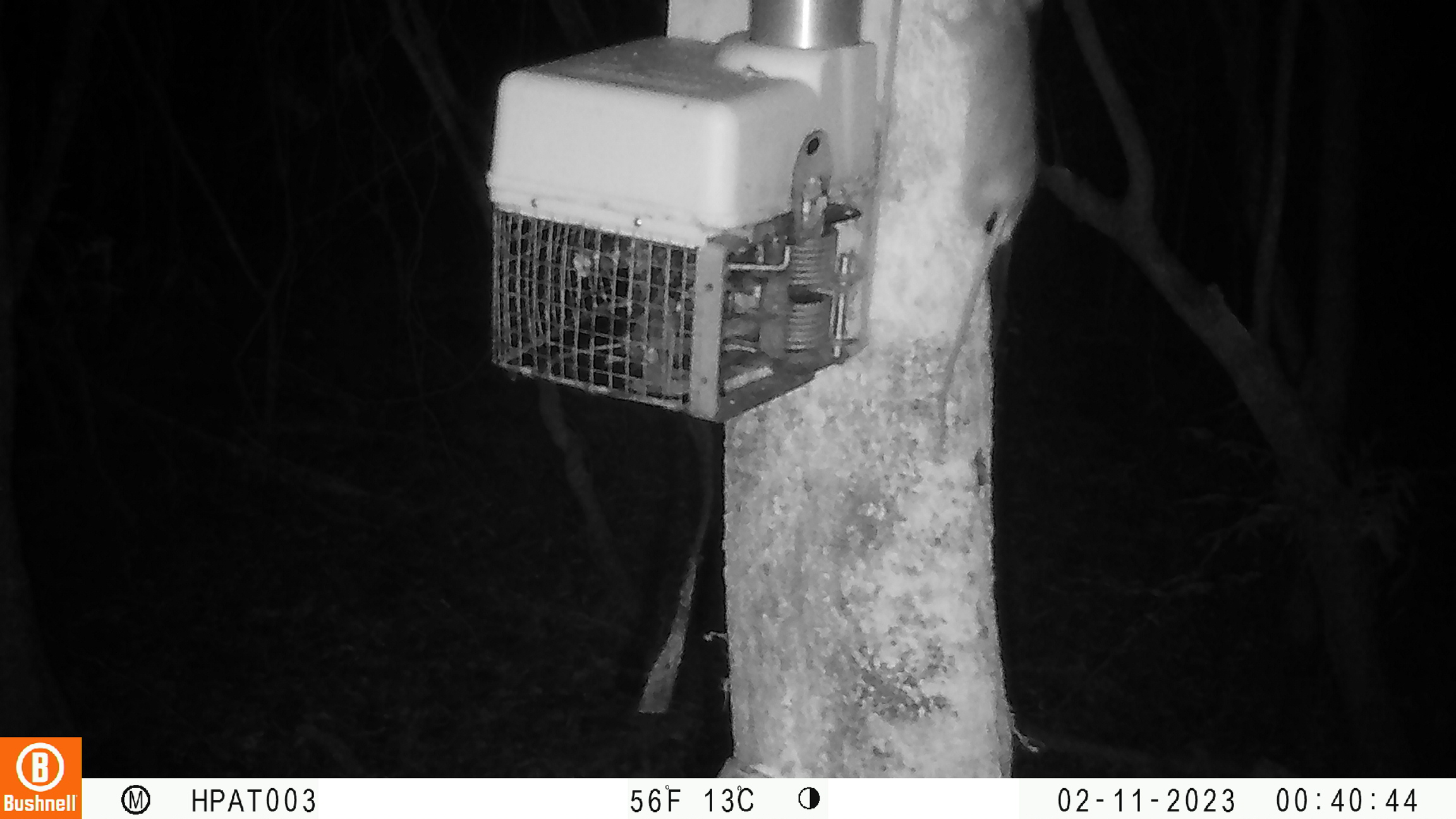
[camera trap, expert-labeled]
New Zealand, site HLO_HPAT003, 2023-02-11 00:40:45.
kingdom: Animalia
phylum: Chordata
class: Mammalia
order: Rodentia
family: Muridae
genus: Rattus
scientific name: Rattus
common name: rat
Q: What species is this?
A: Rat (Rattus).